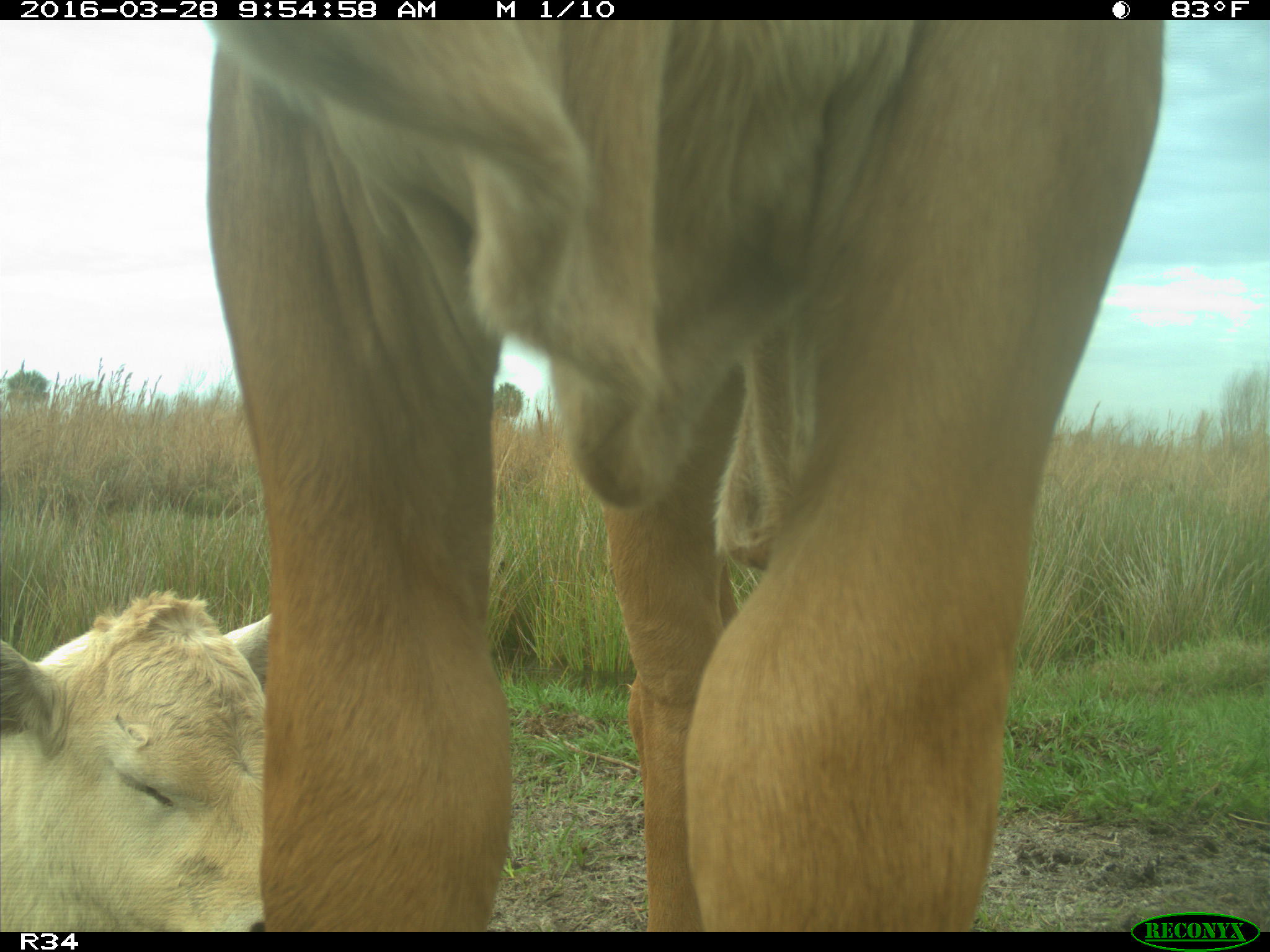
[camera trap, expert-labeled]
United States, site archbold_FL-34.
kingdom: Animalia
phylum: Chordata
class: Mammalia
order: Artiodactyla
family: Bovidae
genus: Bos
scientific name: Bos taurus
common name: domestic cow